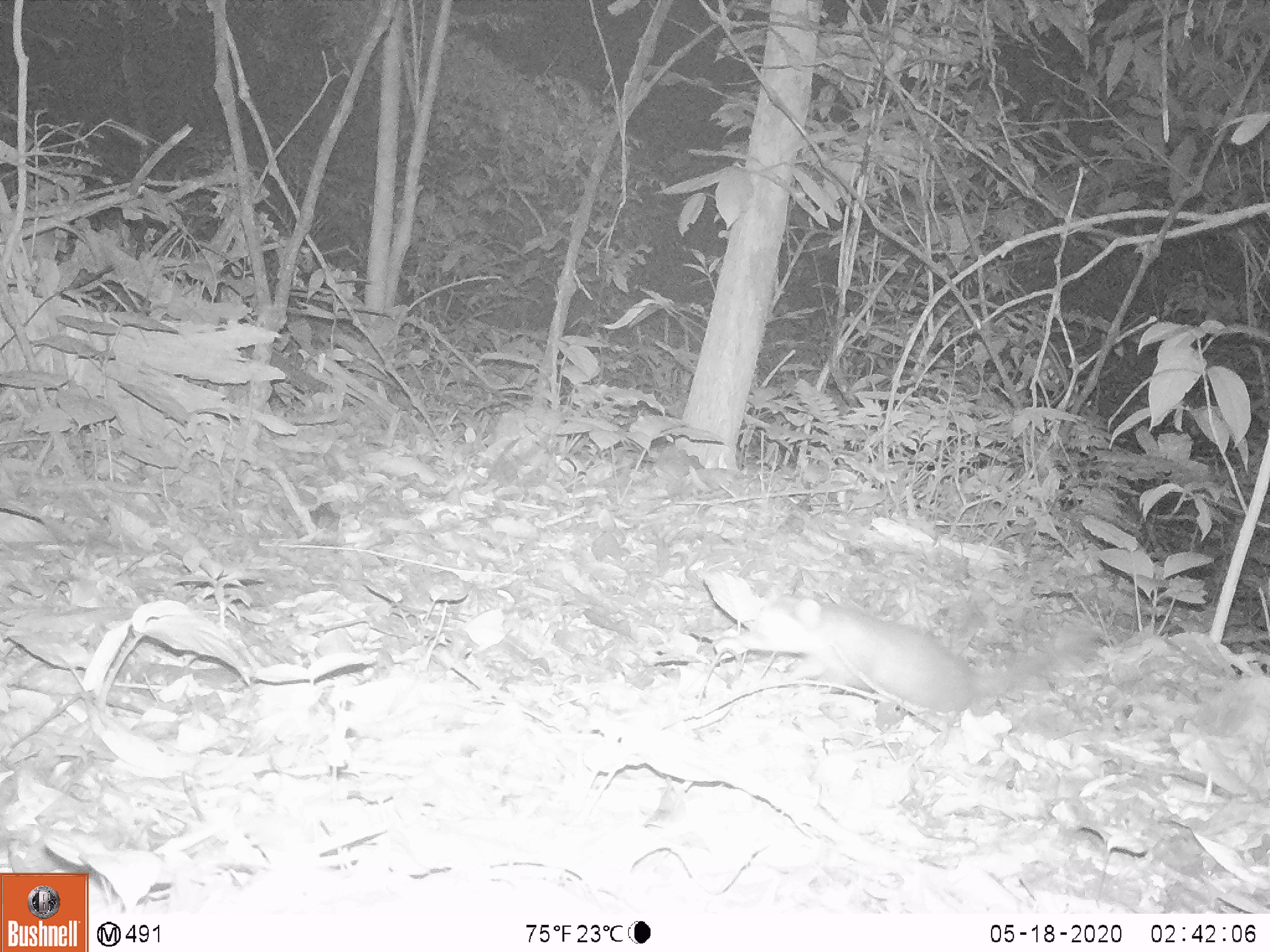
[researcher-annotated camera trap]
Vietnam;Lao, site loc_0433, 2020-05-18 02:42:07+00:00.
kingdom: Animalia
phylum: Chordata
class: Mammalia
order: Carnivora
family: Mustelidae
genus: Melogale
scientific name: Melogale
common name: ferret badger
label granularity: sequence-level